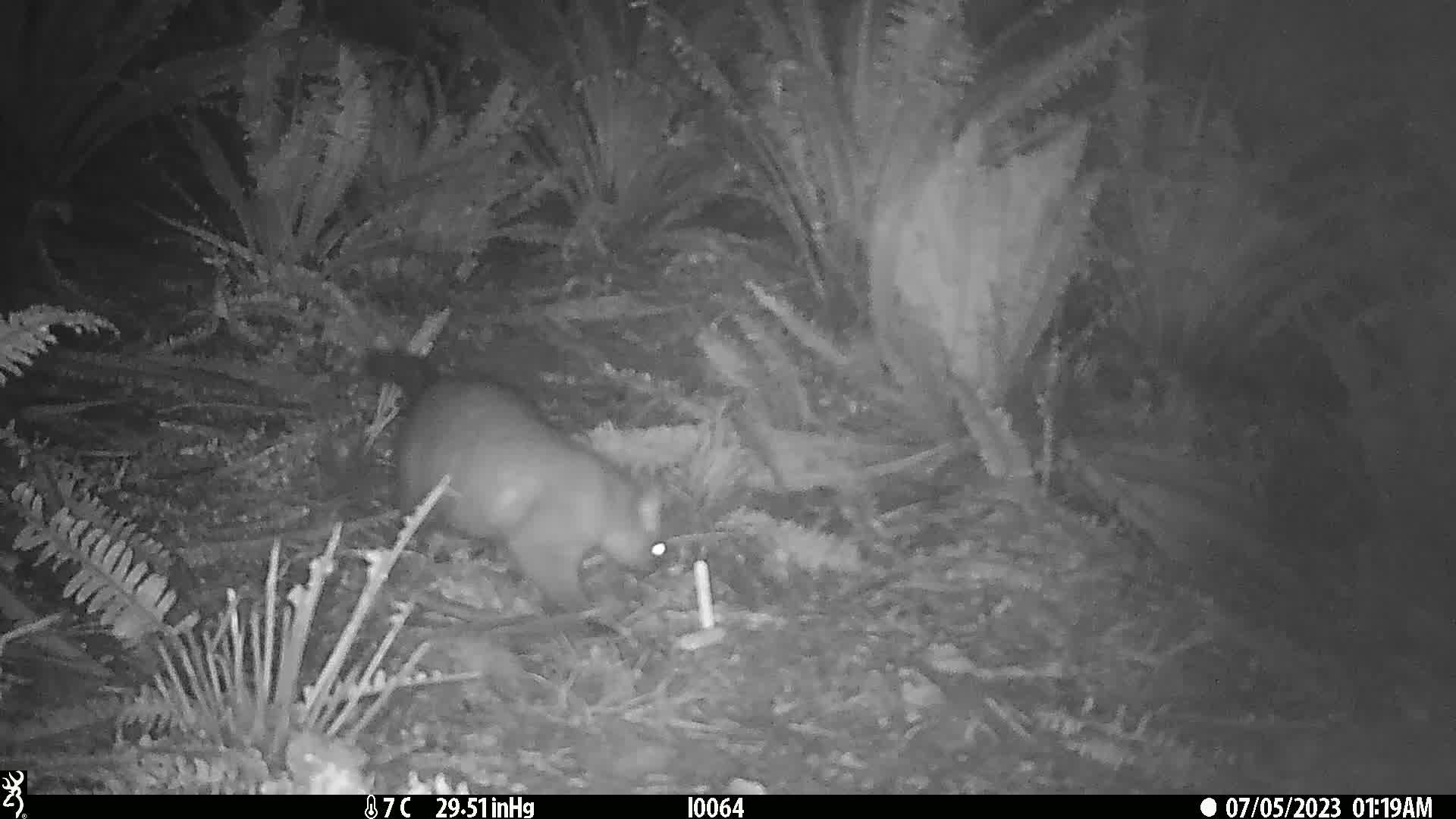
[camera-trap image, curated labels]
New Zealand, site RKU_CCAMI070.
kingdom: Animalia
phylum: Chordata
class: Mammalia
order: Diprotodontia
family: Phalangeridae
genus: Trichosurus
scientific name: Trichosurus vulpecula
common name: common brushtail possum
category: possum